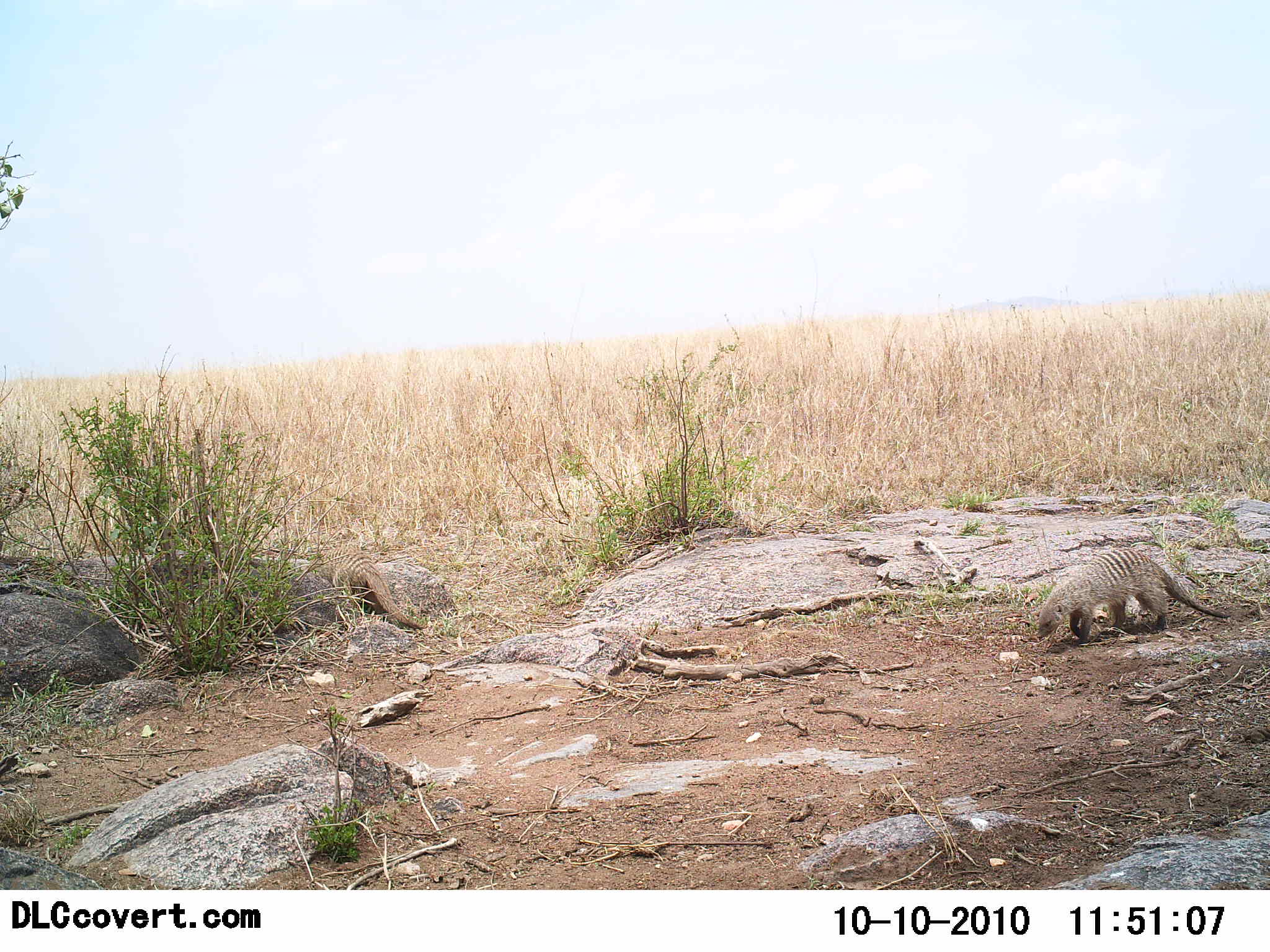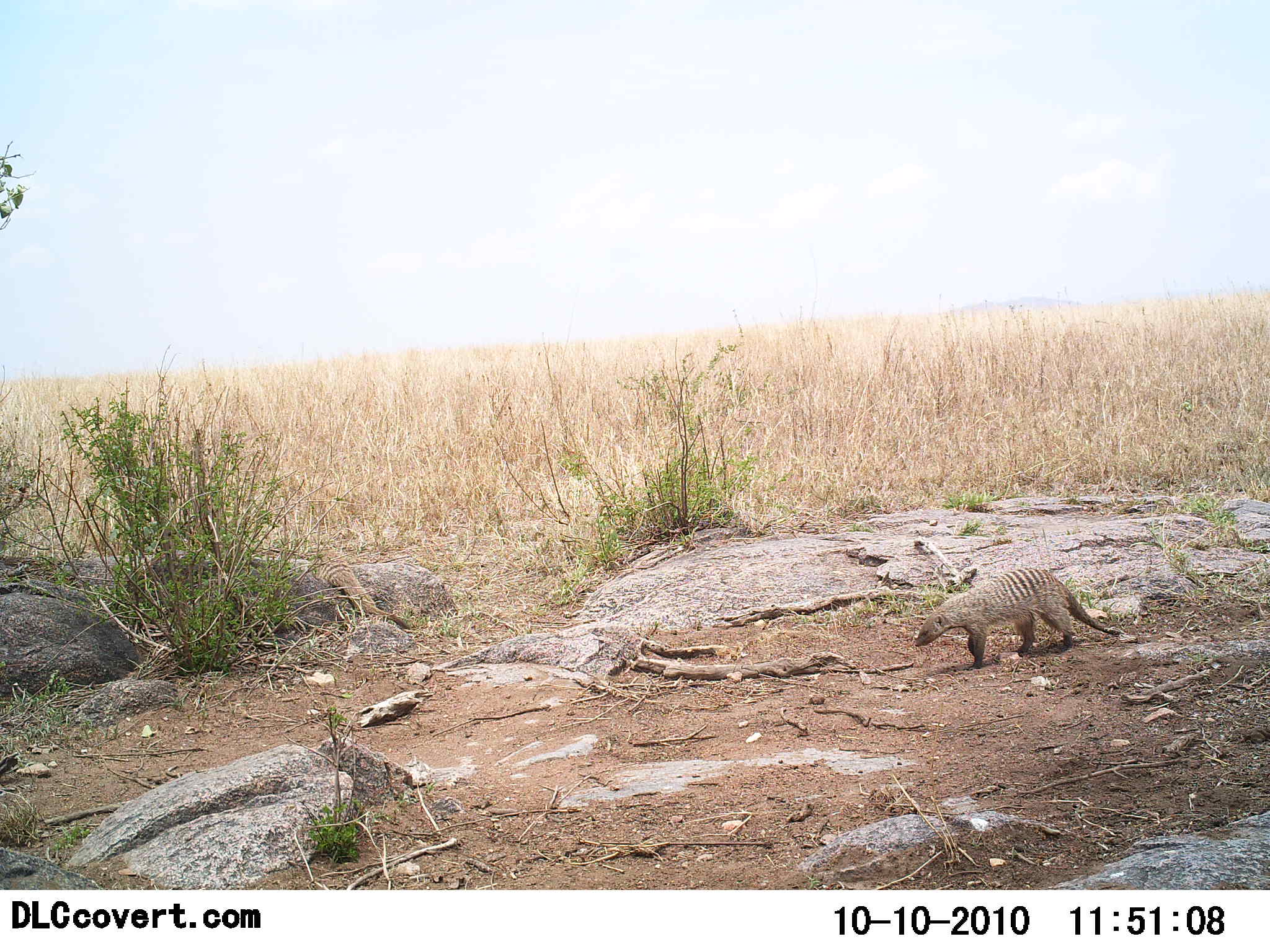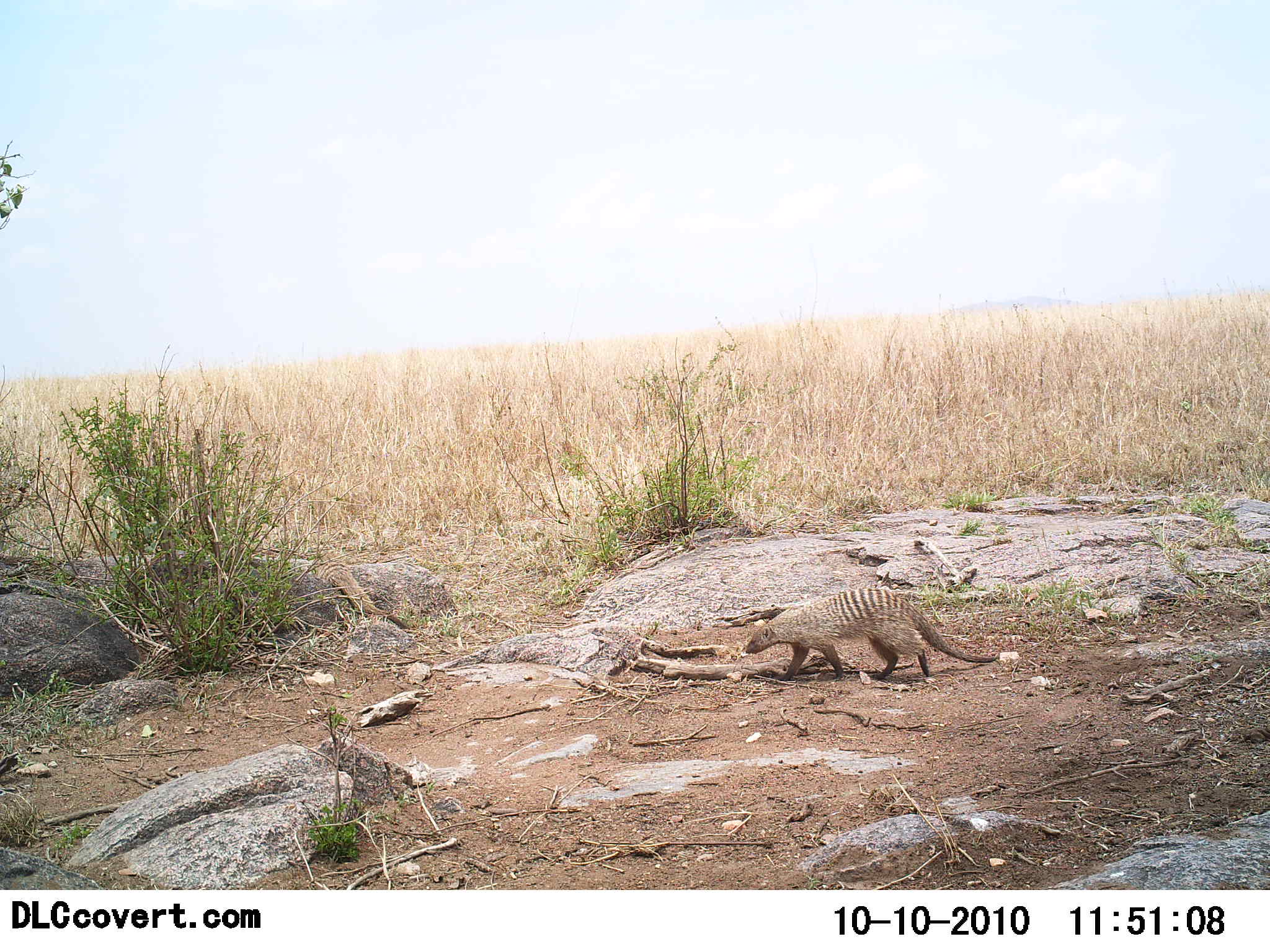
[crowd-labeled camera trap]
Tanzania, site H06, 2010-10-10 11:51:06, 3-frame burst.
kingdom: Animalia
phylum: Chordata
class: Mammalia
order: Carnivora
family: Herpestidae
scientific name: Herpestidae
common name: mongoose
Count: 2.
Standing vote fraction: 0%.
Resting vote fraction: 0%.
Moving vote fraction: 100%.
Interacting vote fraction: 0%.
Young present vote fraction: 0%.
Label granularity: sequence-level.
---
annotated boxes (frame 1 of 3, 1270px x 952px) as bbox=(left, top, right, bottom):
animal: bbox=(1036, 548, 1230, 645); bbox=(309, 549, 423, 629)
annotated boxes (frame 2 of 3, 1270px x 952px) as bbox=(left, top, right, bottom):
animal: bbox=(914, 567, 1120, 668); bbox=(313, 554, 409, 628)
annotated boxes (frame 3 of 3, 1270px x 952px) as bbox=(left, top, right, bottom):
animal: bbox=(745, 588, 997, 683); bbox=(314, 562, 403, 625)